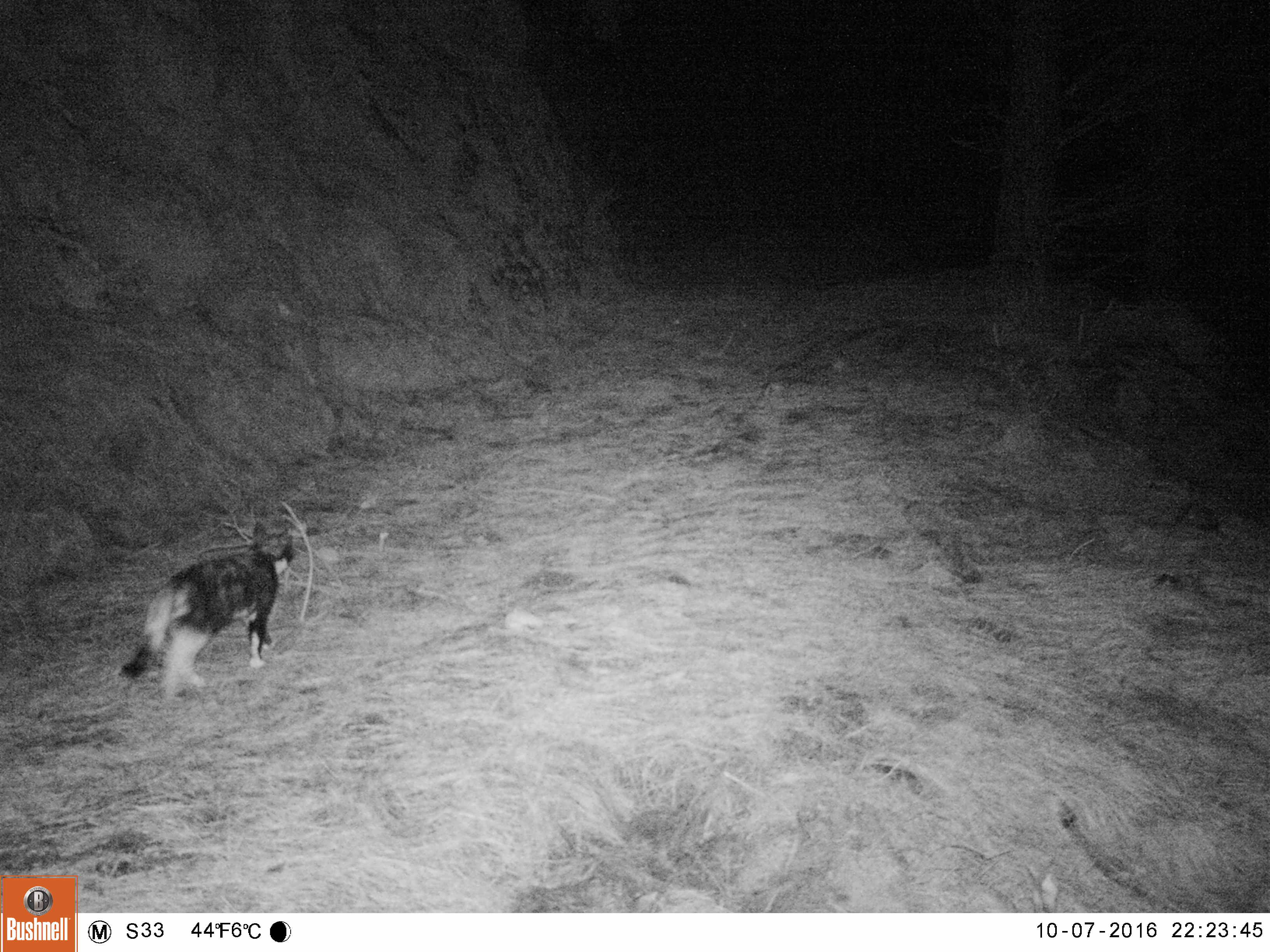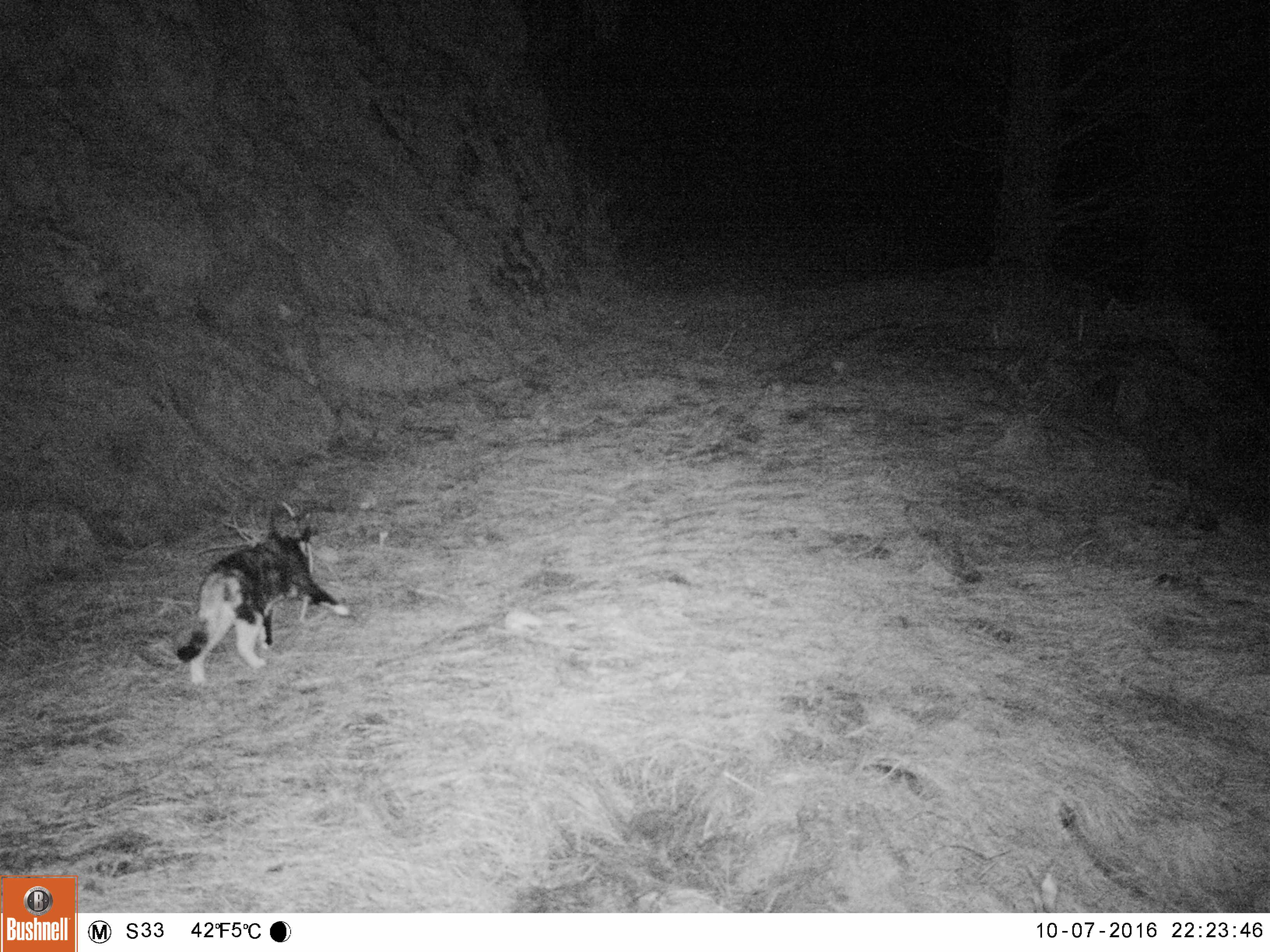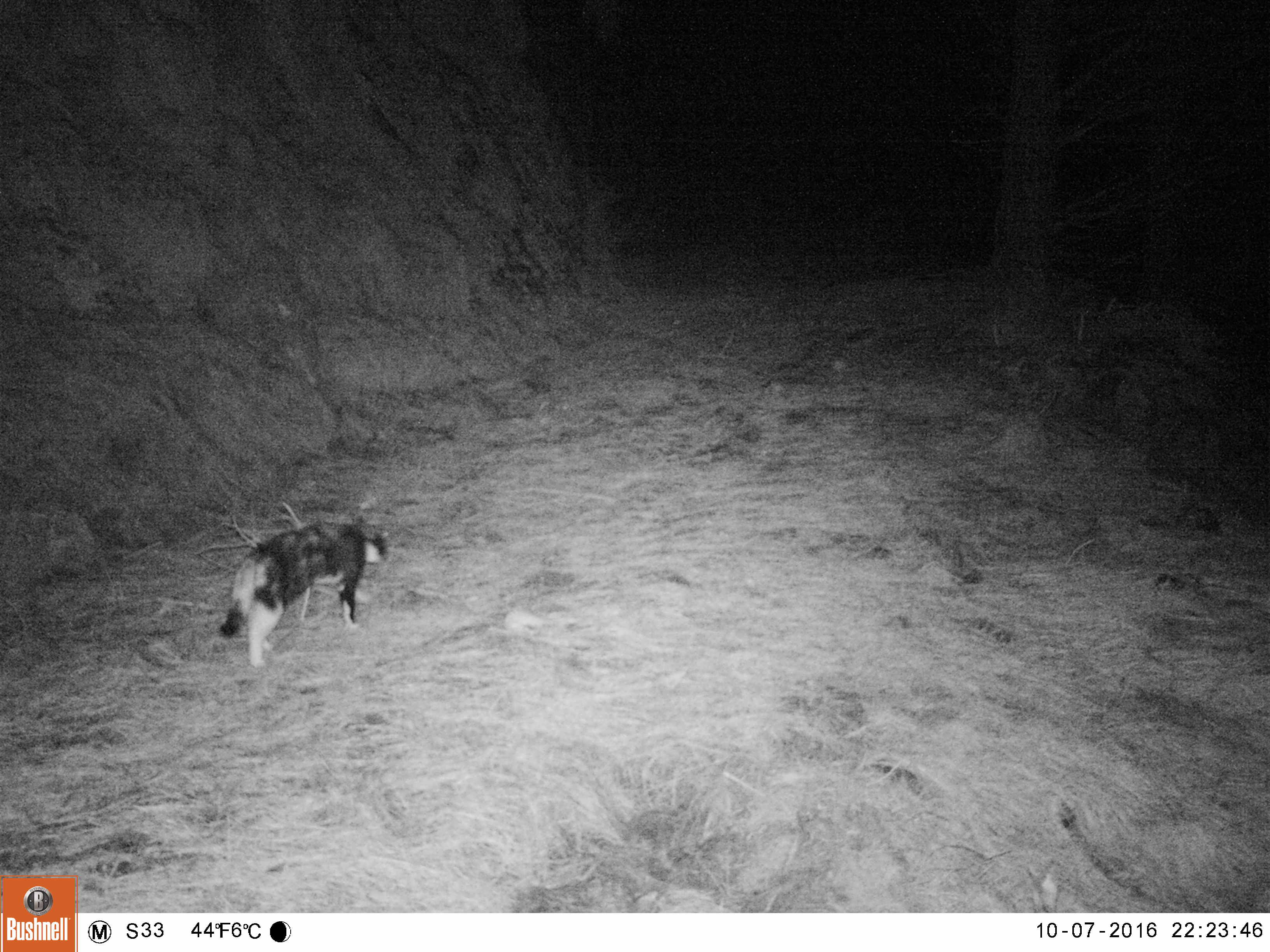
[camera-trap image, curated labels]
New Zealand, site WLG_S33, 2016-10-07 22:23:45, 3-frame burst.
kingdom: Animalia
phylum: Chordata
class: Mammalia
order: Carnivora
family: Felidae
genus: Felis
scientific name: Felis catus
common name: domestic cat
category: cat